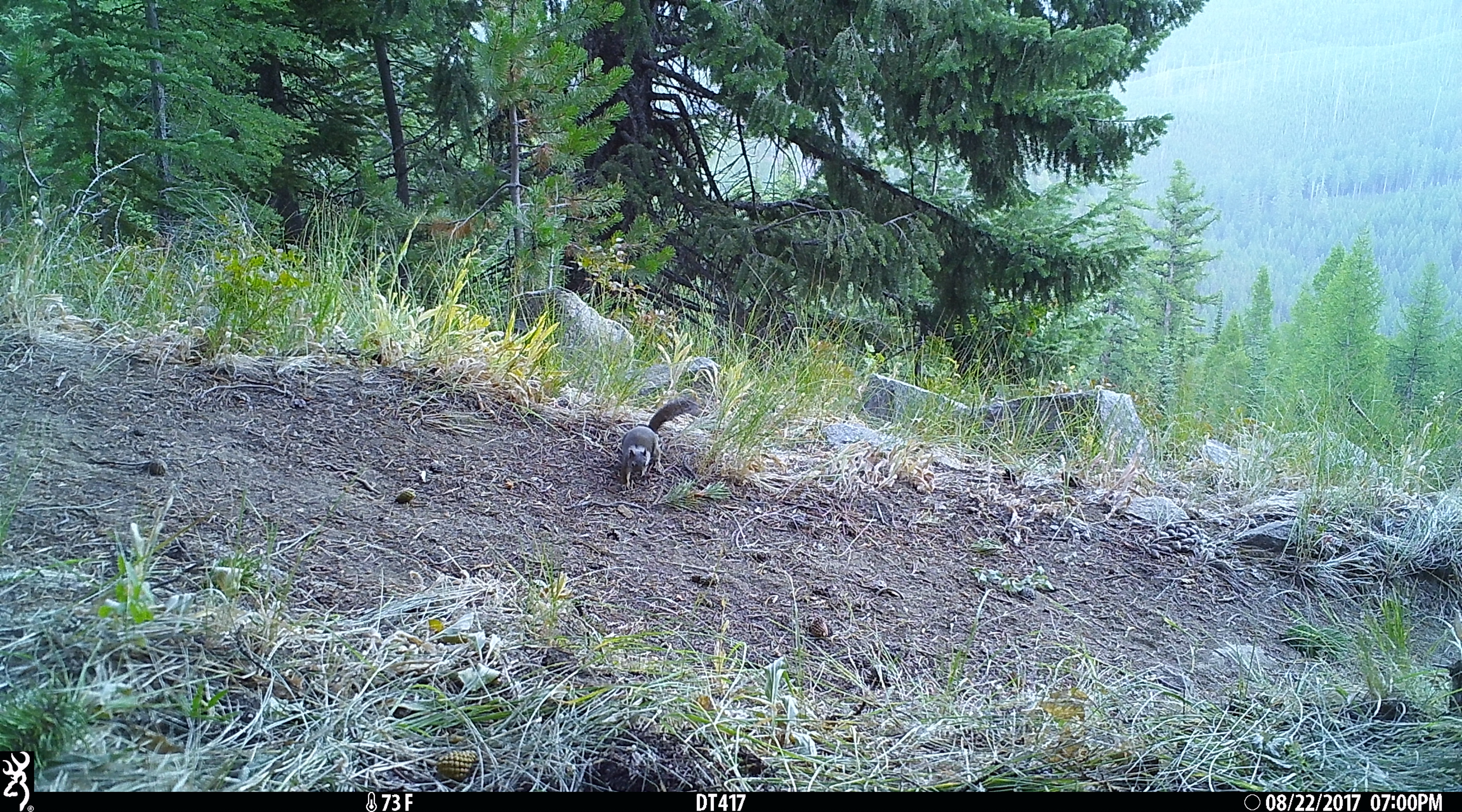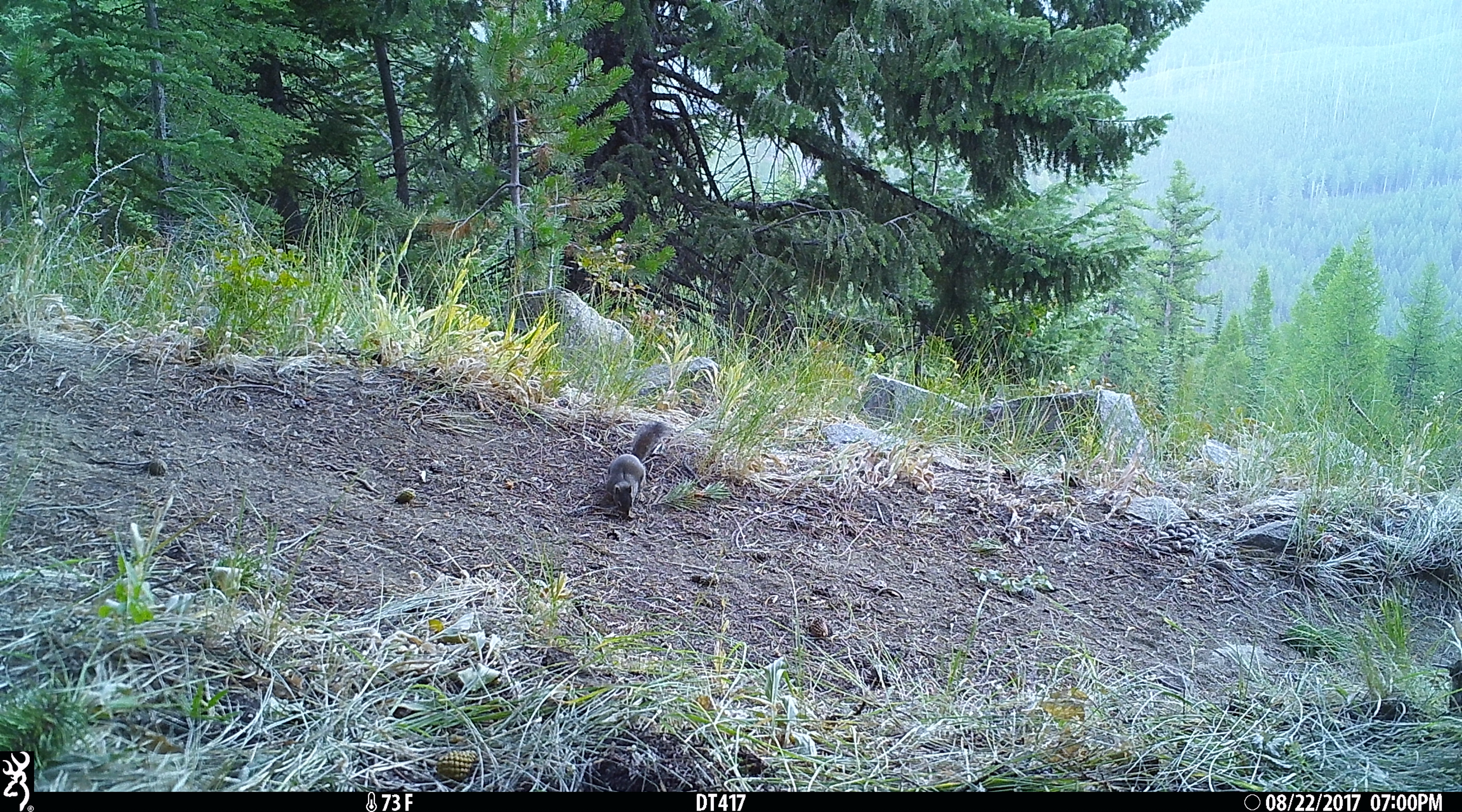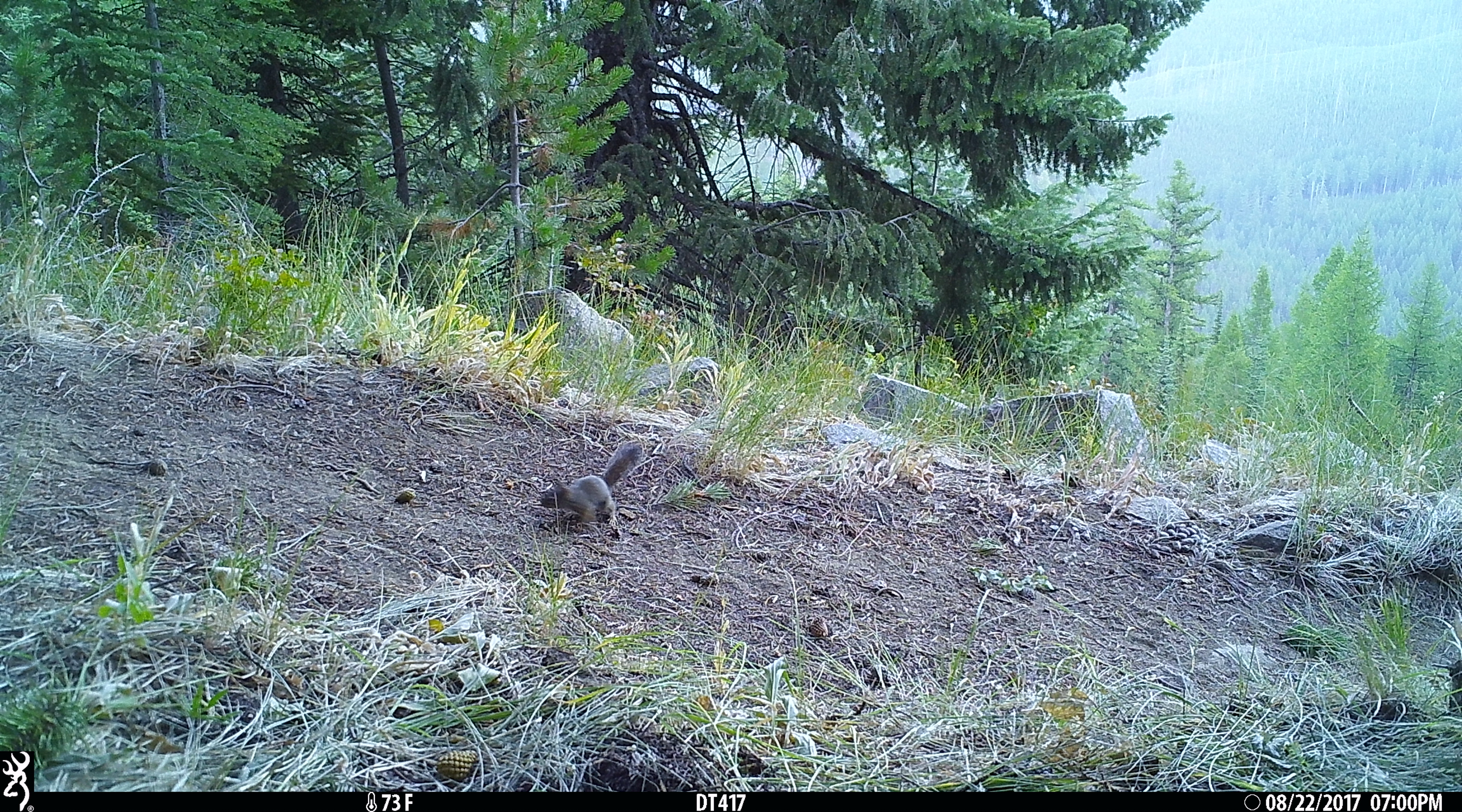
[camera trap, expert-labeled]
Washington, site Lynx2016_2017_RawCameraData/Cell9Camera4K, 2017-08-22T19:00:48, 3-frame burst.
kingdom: Animalia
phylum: Chordata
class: Mammalia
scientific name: Mammalia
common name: small mammal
Small mammal (Mammalia). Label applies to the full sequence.